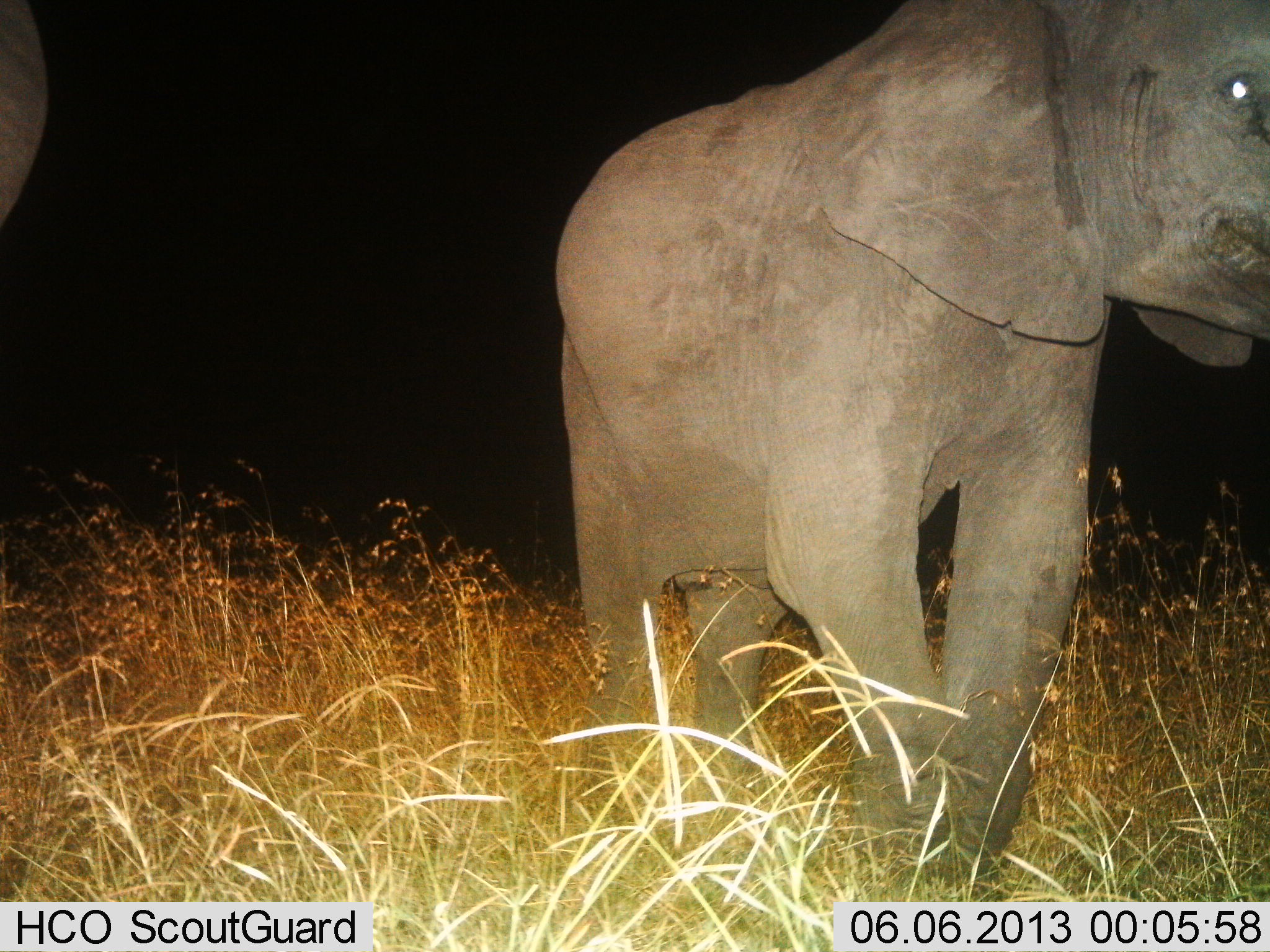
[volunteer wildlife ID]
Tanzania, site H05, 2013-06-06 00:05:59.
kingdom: Animalia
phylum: Chordata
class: Mammalia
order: Proboscidea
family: Elephantidae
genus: Loxodonta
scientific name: Loxodonta africana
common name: african bush elephant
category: elephant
Elephant (african bush elephant) (Loxodonta africana), count 2. Behavior (volunteer vote fractions): standing 48%, resting 0%, moving 59%, interacting 0%. Young present (vote fraction): 4%. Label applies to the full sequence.